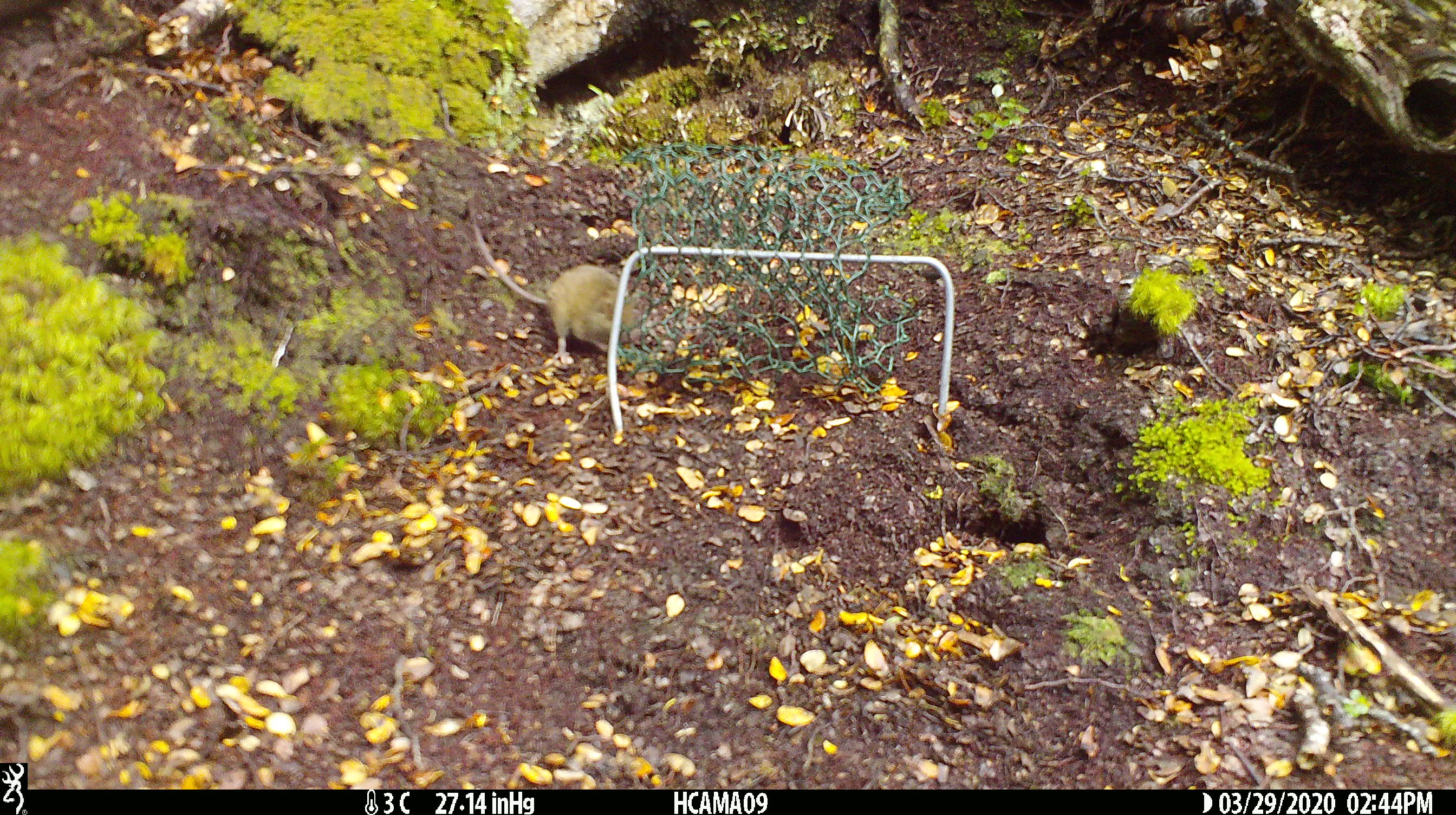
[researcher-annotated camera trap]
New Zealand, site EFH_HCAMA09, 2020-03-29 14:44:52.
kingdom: Animalia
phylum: Chordata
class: Mammalia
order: Rodentia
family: Muridae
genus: Mus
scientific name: Mus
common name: mouse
Mouse (Mus).